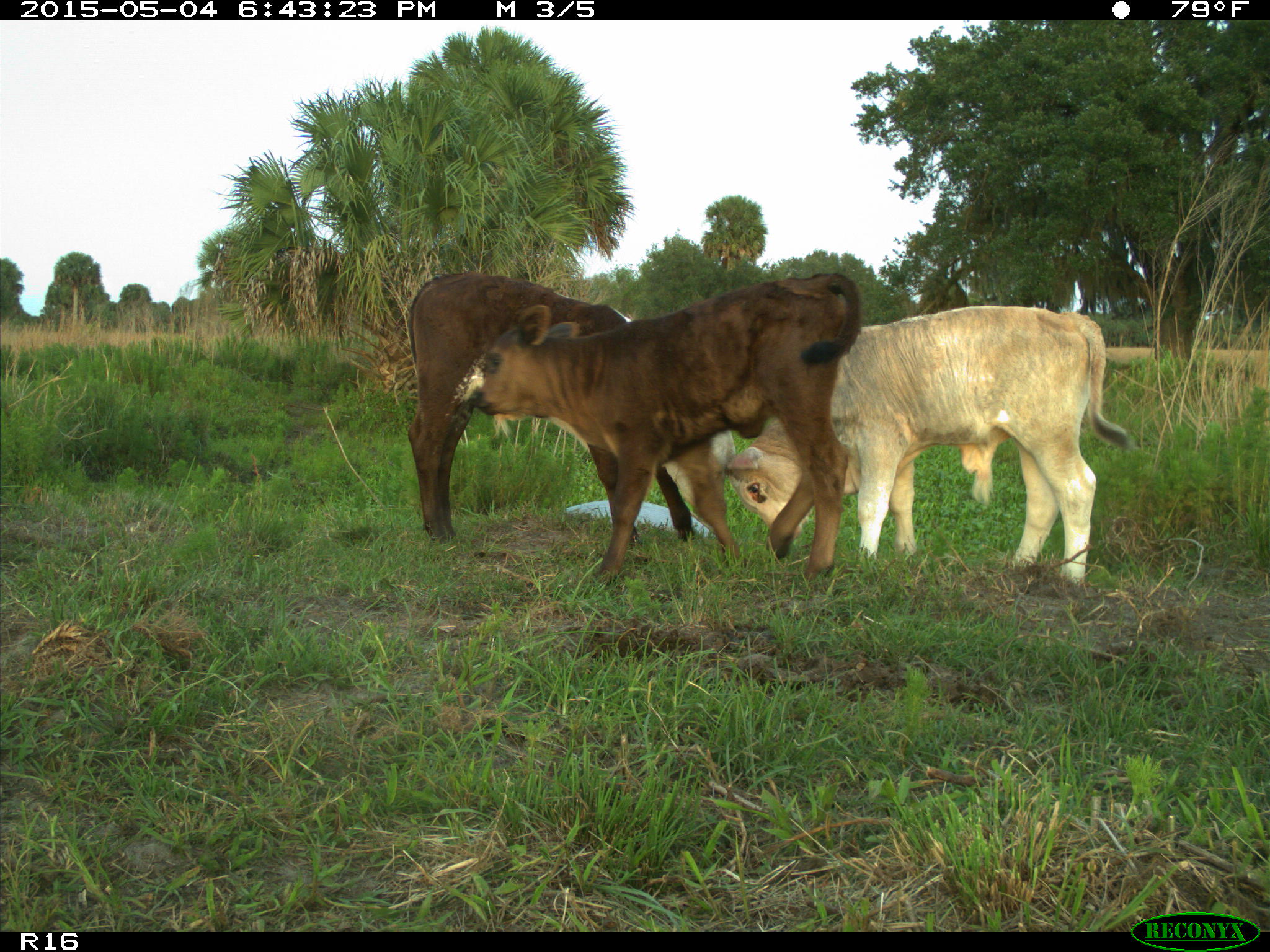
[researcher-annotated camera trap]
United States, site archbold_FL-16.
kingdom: Animalia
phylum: Chordata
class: Mammalia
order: Artiodactyla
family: Bovidae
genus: Bos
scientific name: Bos taurus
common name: domestic cow